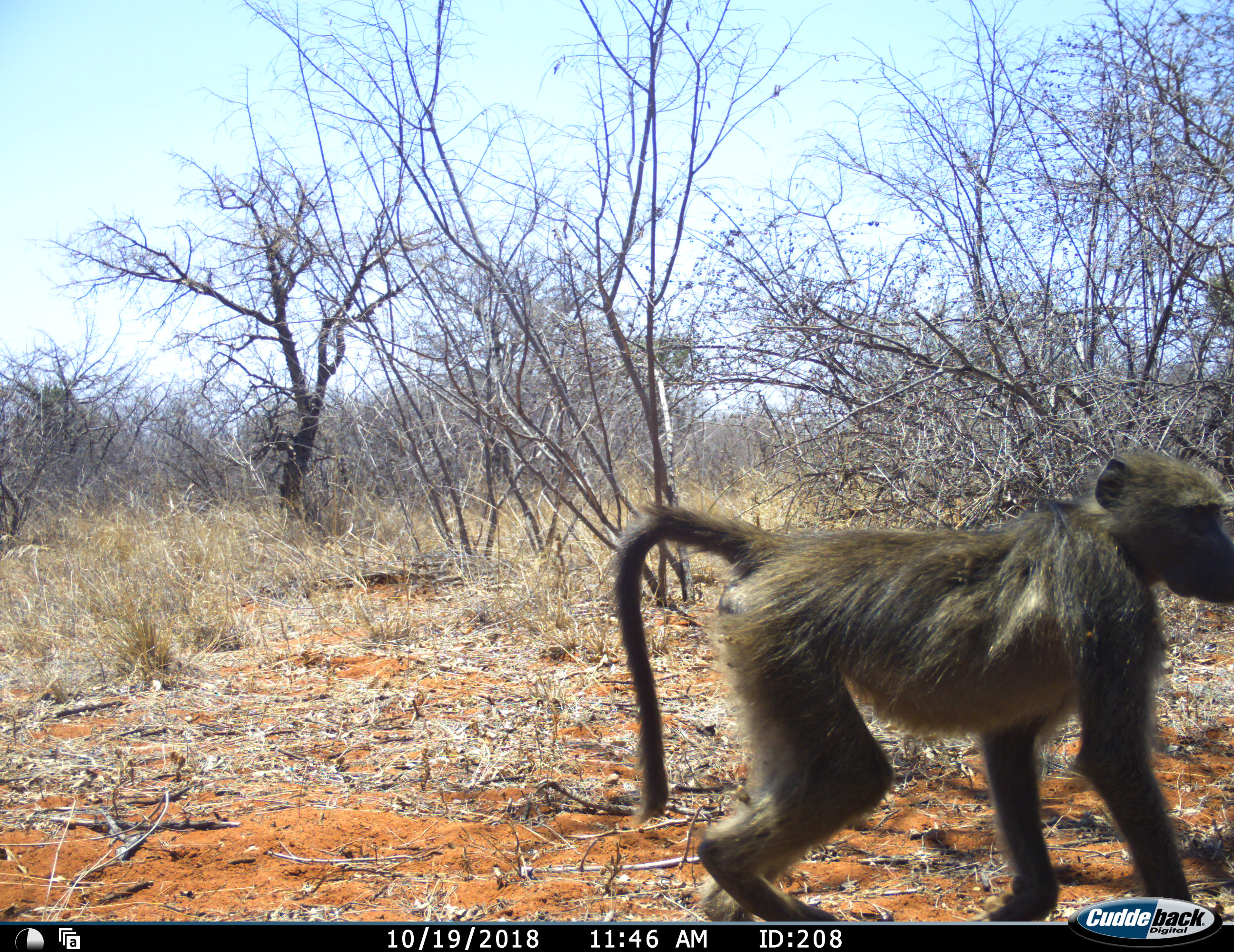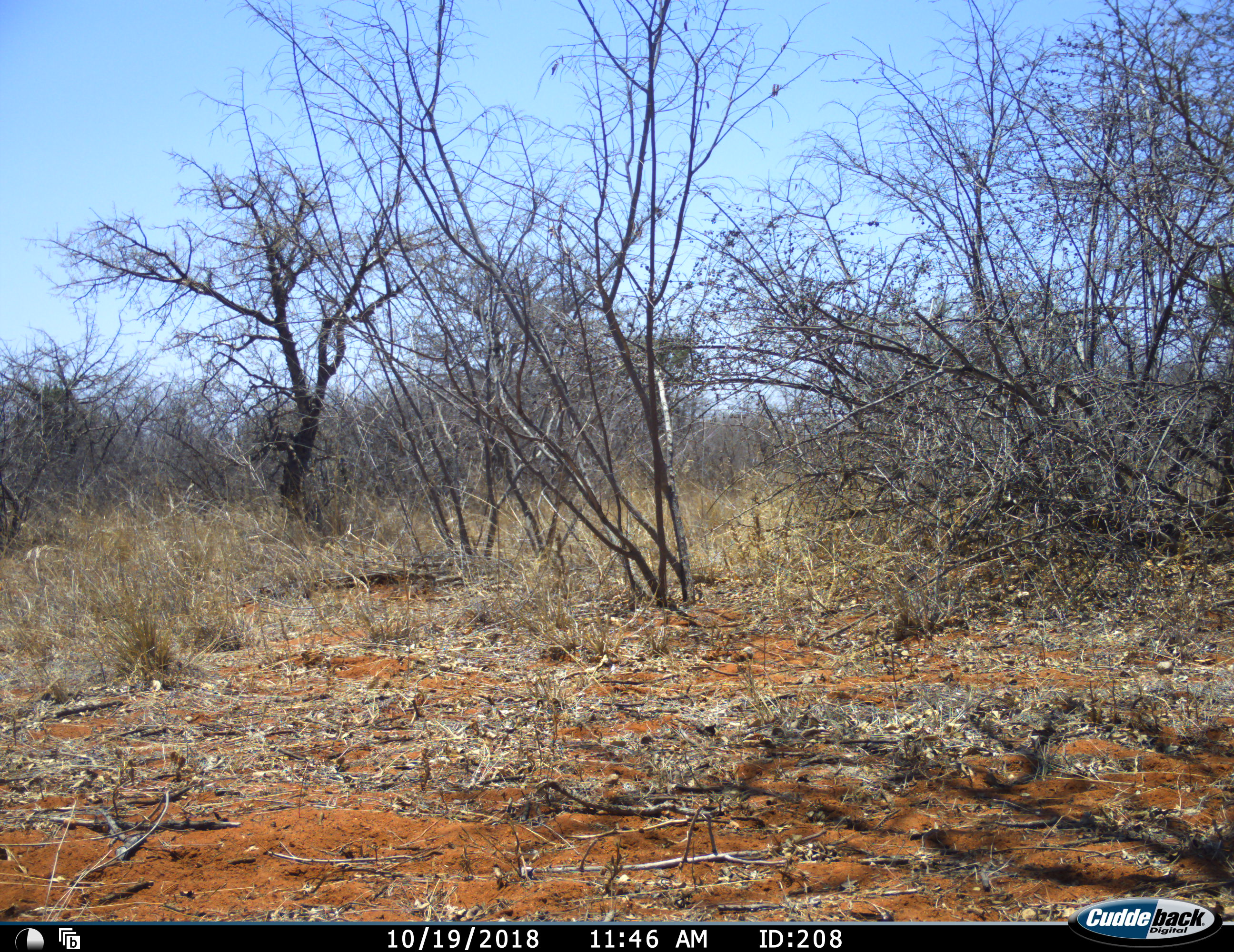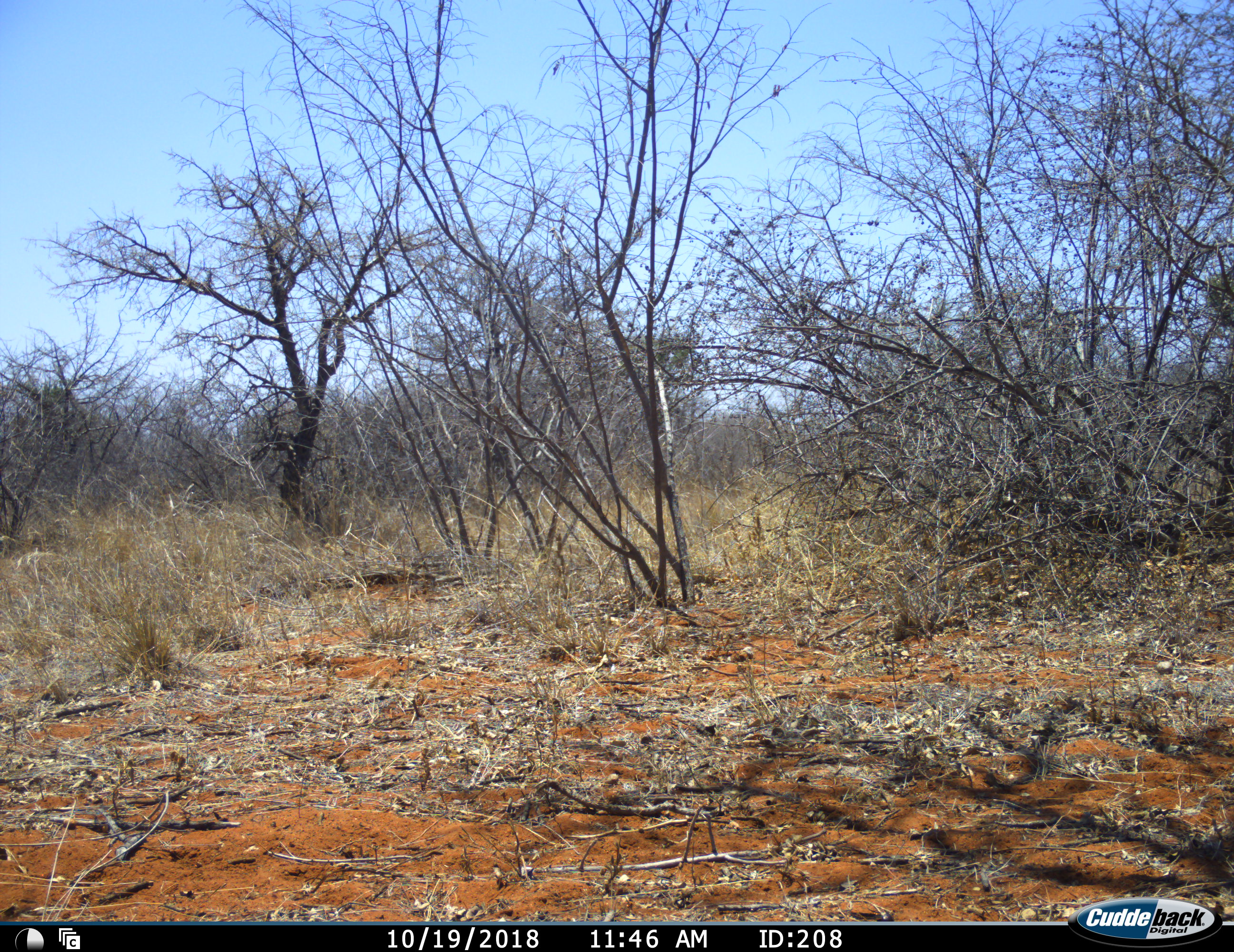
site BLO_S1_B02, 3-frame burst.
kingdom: Animalia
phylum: Chordata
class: Mammalia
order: Primates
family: Cercopithecidae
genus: Papio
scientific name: Papio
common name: baboon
Baboon (Papio), count 1. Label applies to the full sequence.